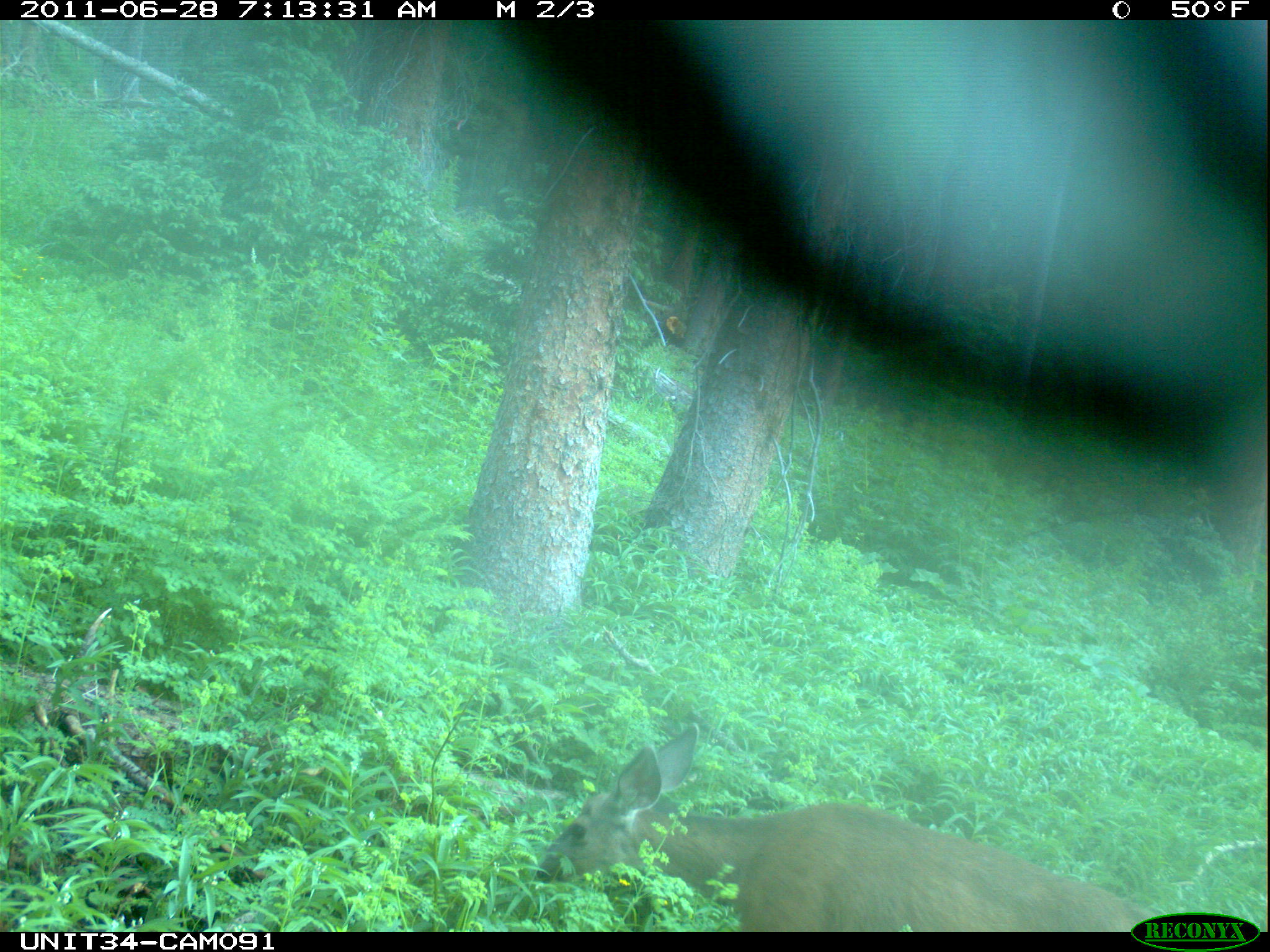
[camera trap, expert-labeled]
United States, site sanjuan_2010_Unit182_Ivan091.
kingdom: Animalia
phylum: Chordata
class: Mammalia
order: Artiodactyla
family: Cervidae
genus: Odocoileus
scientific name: Odocoileus hemionus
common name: mule deer